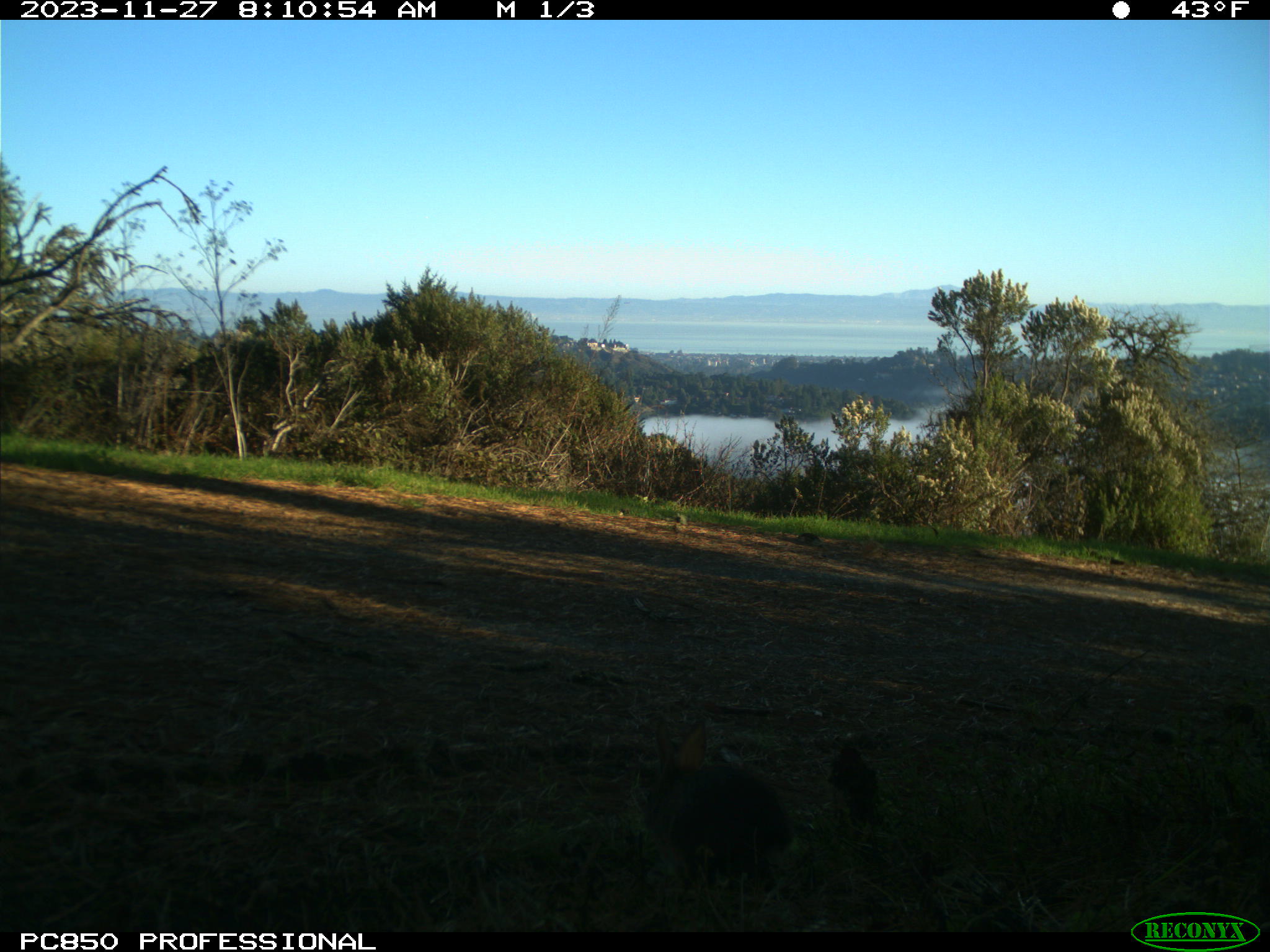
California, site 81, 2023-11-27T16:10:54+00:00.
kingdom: Animalia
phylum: Chordata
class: Mammalia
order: Lagomorpha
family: Leporidae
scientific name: Leporidae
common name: rabbit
Rabbit (Leporidae).